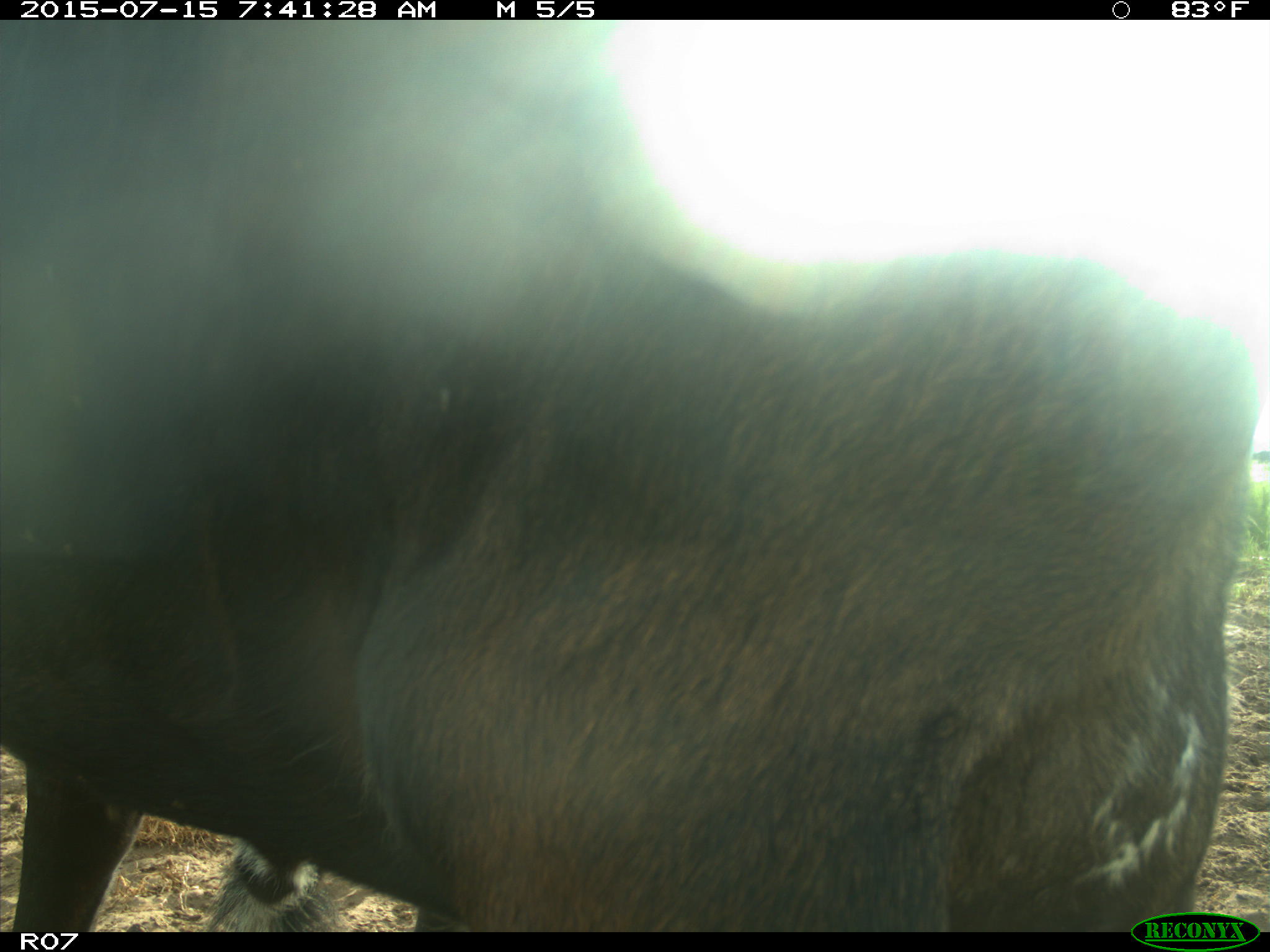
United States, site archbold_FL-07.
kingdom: Animalia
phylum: Chordata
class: Mammalia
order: Artiodactyla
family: Bovidae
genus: Bos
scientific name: Bos taurus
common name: domestic cow